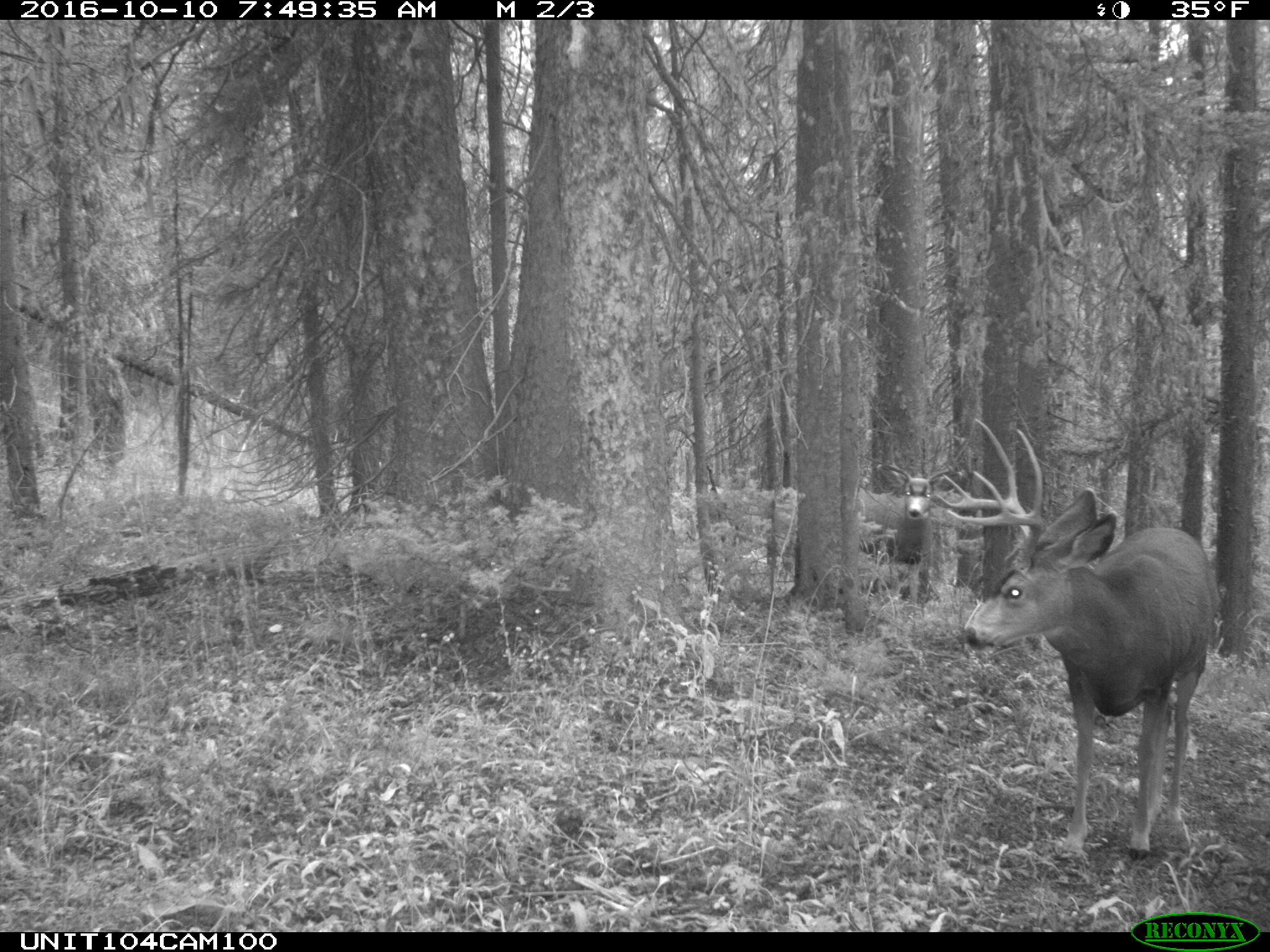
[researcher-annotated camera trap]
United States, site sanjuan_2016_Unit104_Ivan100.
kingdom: Animalia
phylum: Chordata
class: Mammalia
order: Artiodactyla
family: Cervidae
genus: Odocoileus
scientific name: Odocoileus hemionus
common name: mule deer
Odocoileus hemionus (mule deer).